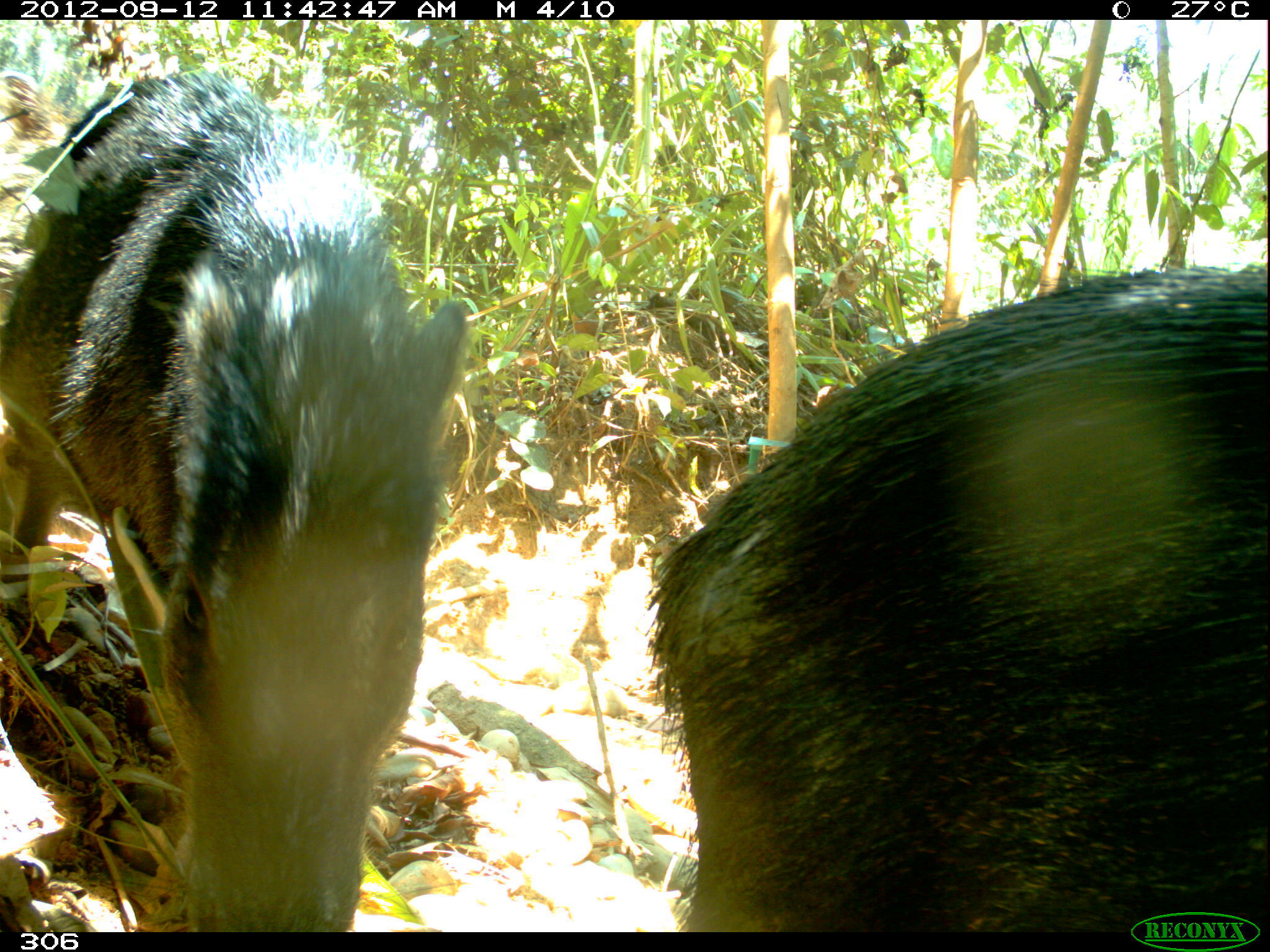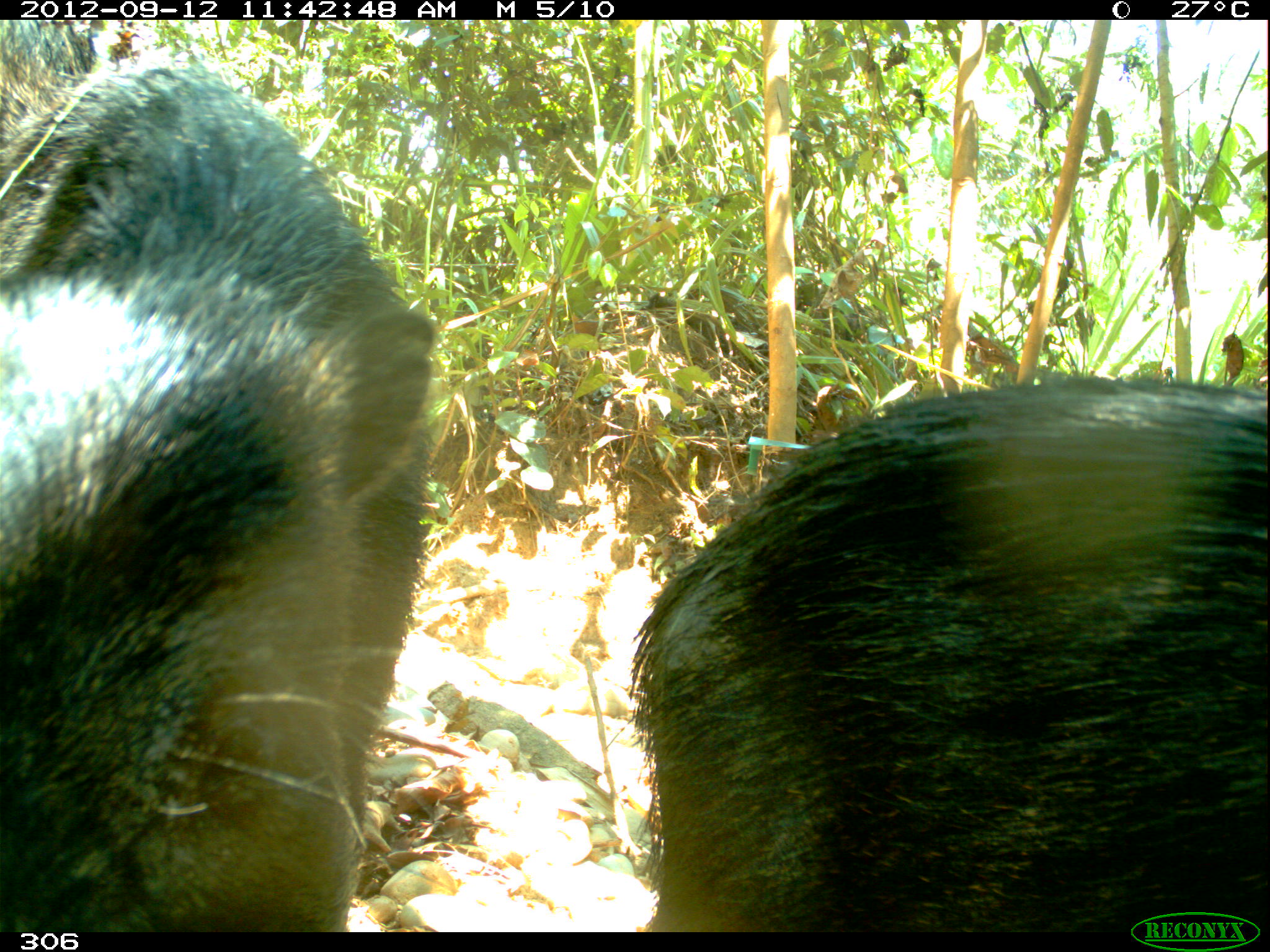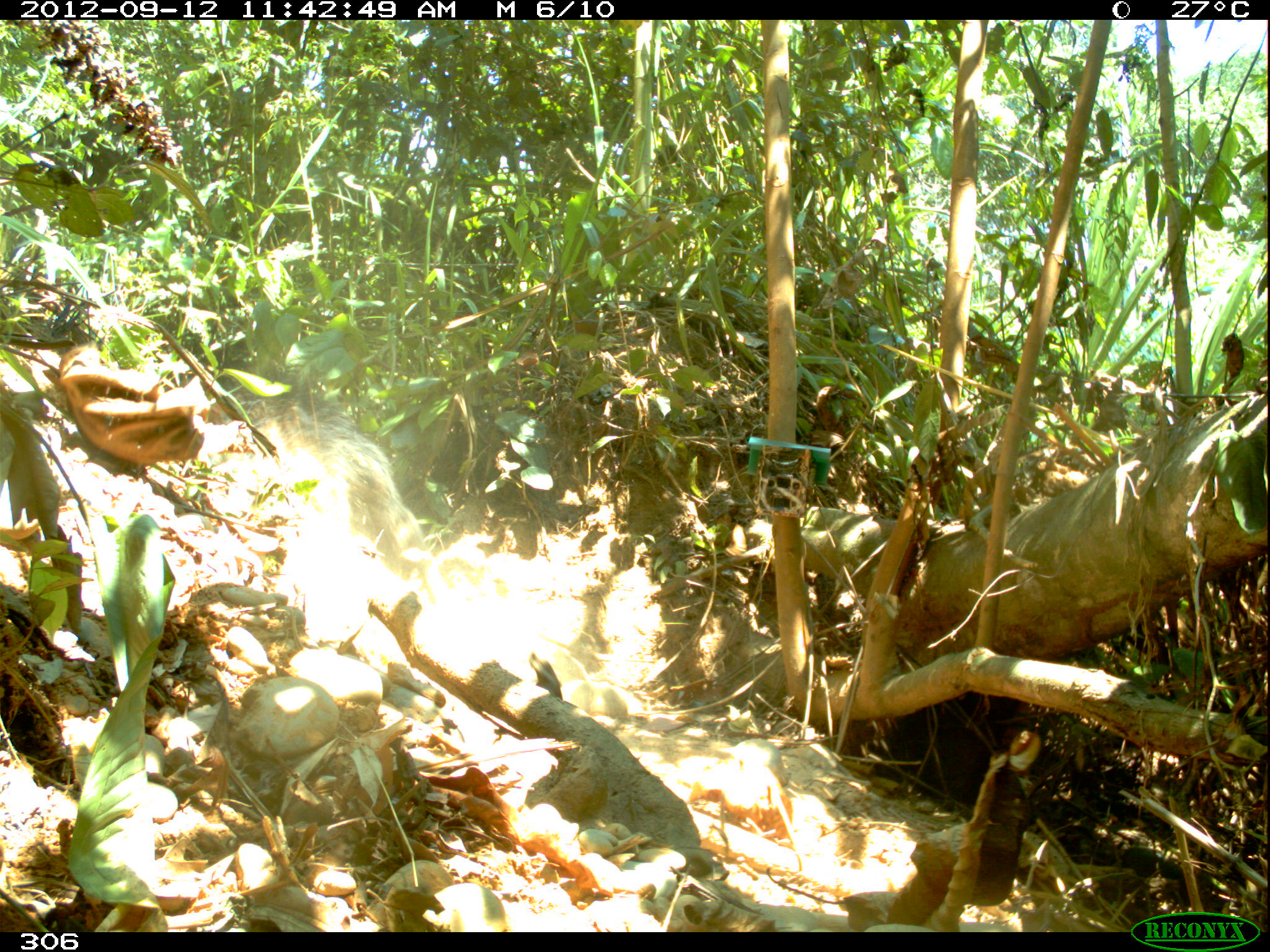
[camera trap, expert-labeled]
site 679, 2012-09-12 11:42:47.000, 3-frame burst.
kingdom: Animalia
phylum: Chordata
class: Mammalia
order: Artiodactyla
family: Tayassuidae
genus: Tayassu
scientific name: Tayassu pecari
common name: white-lipped peccary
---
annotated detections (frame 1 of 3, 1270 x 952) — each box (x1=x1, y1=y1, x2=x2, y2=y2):
tayassu pecari: (x1=647, y1=266, x2=1270, y2=932); (x1=0, y1=70, x2=467, y2=930)